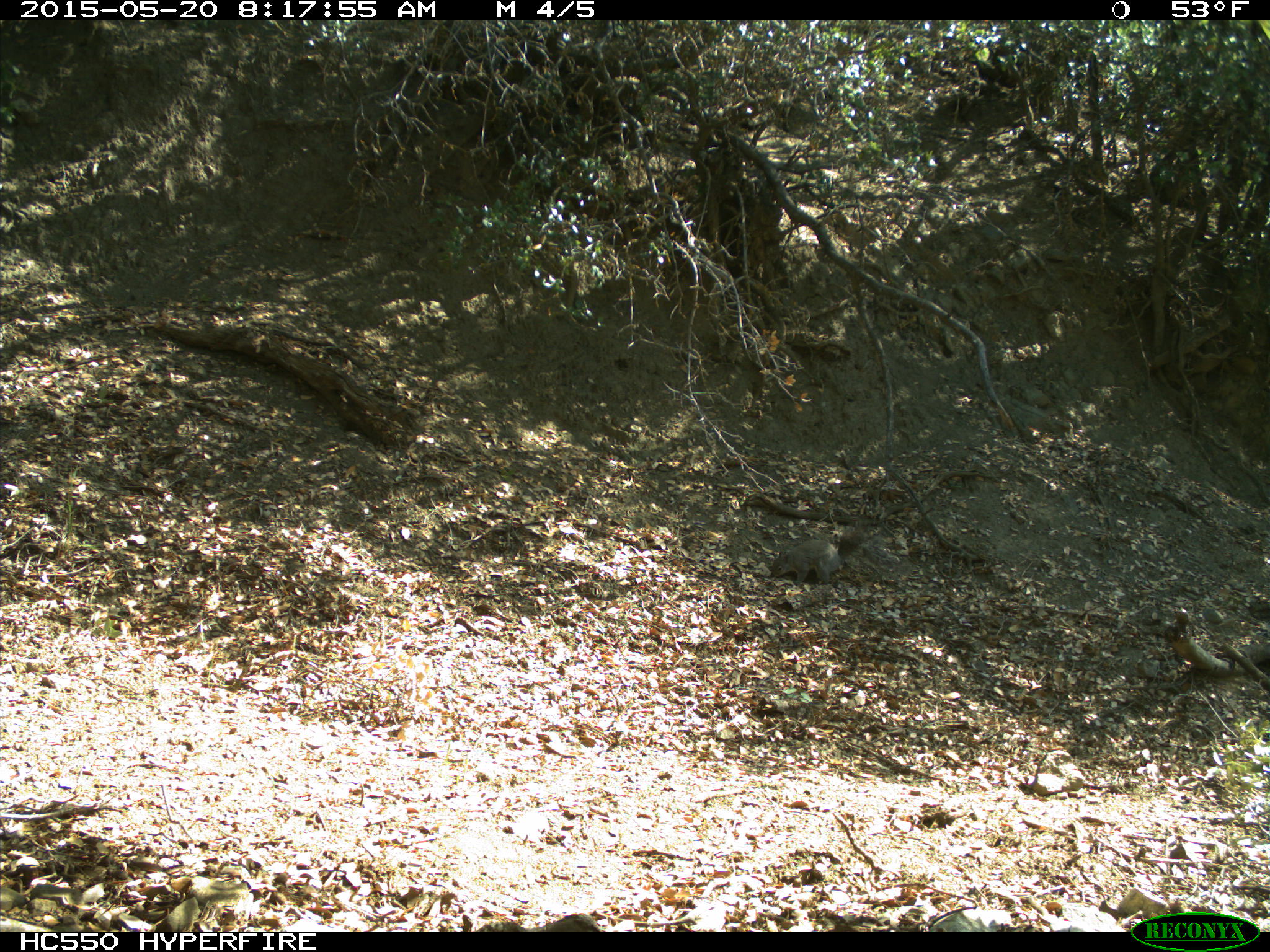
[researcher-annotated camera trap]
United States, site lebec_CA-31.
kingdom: Animalia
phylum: Chordata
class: Mammalia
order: Rodentia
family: Sciuridae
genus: Sciurus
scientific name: Sciurus carolinensis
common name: eastern gray squirrel